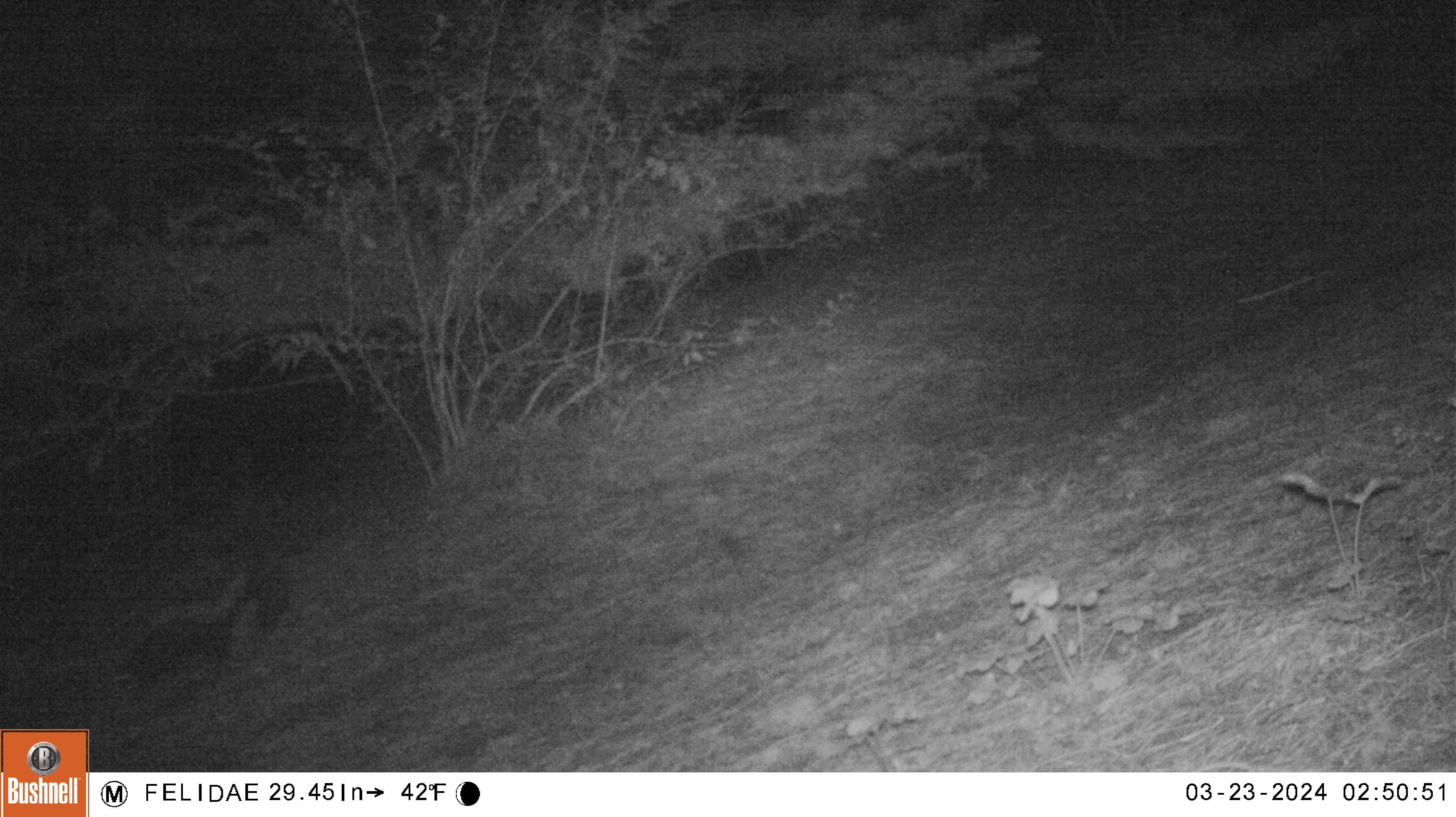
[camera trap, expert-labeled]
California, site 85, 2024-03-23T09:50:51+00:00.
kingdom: Animalia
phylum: Chordata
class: Mammalia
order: Carnivora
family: Mephitidae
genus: Mephitis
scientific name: Mephitis mephitis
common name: striped skunk